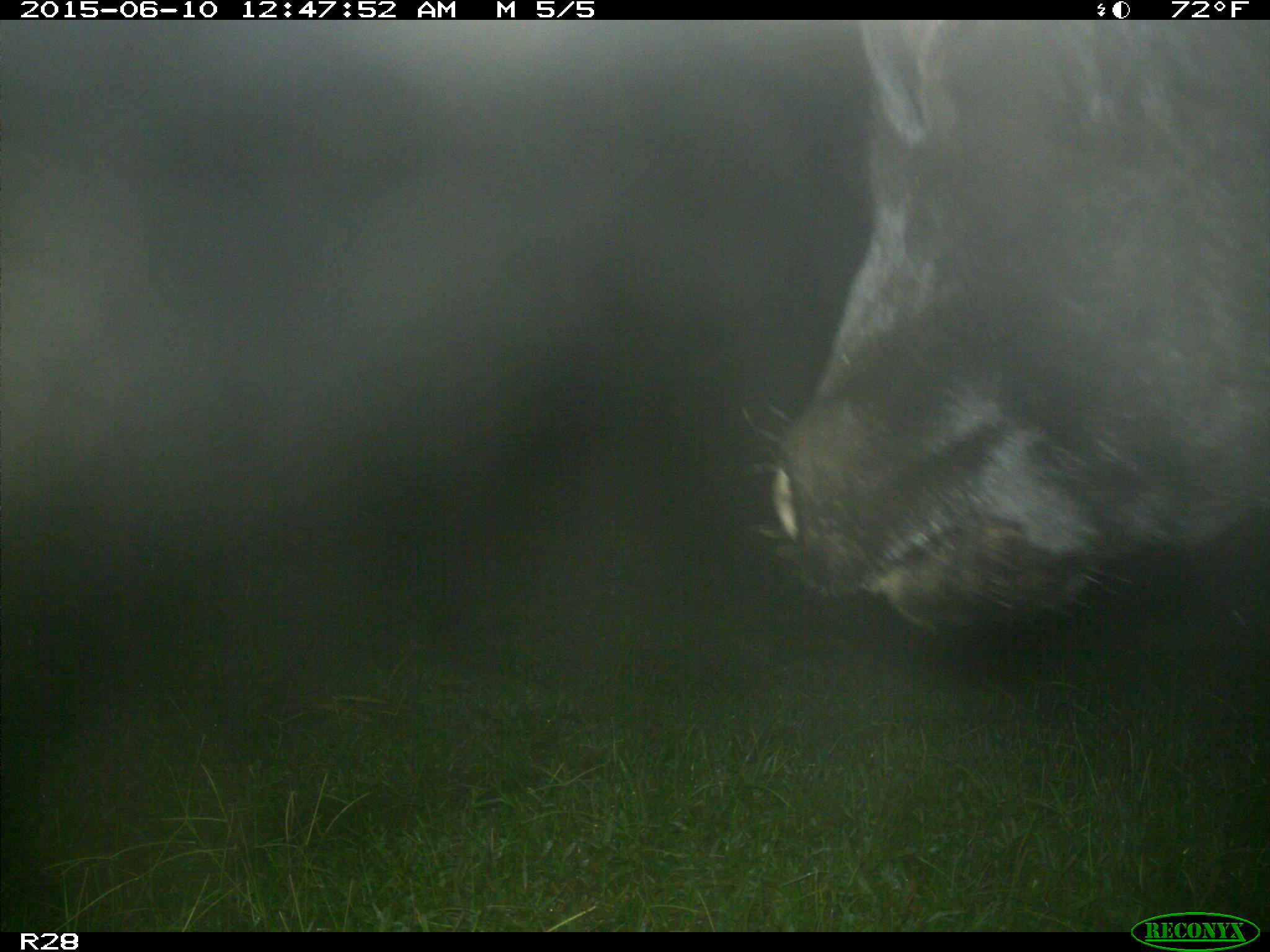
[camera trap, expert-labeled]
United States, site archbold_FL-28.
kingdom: Animalia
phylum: Chordata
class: Mammalia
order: Artiodactyla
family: Bovidae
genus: Bos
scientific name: Bos taurus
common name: domestic cow